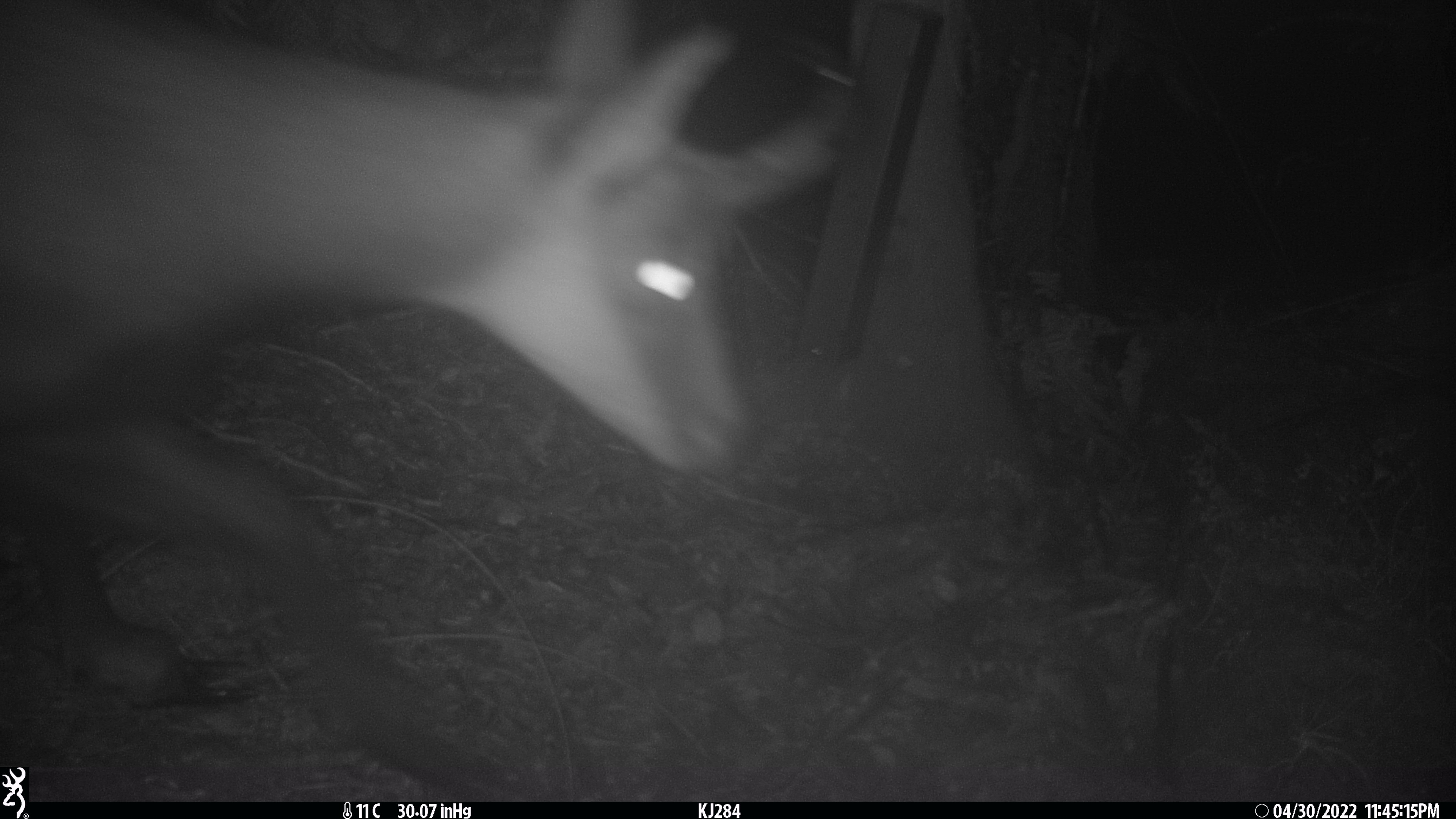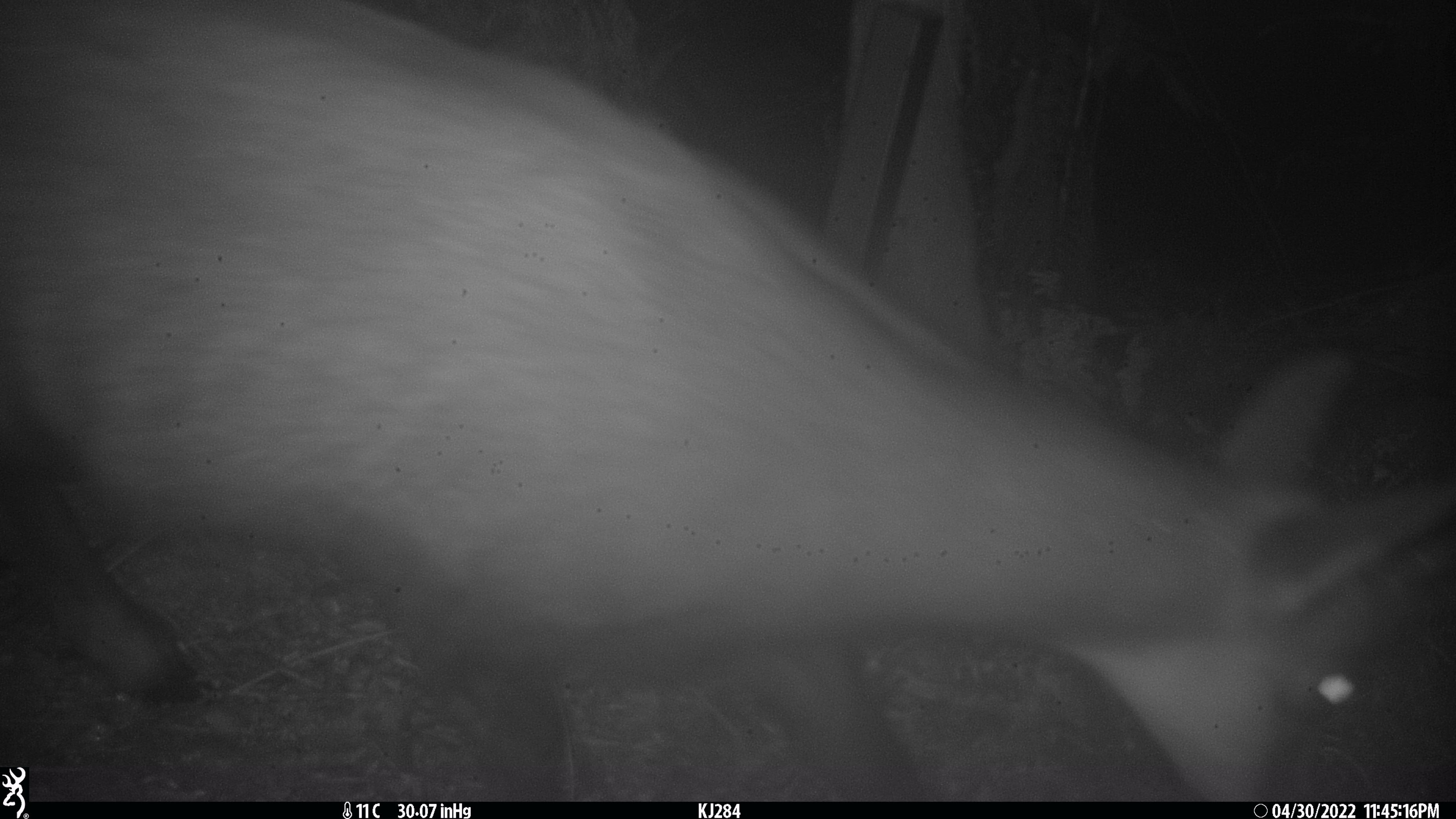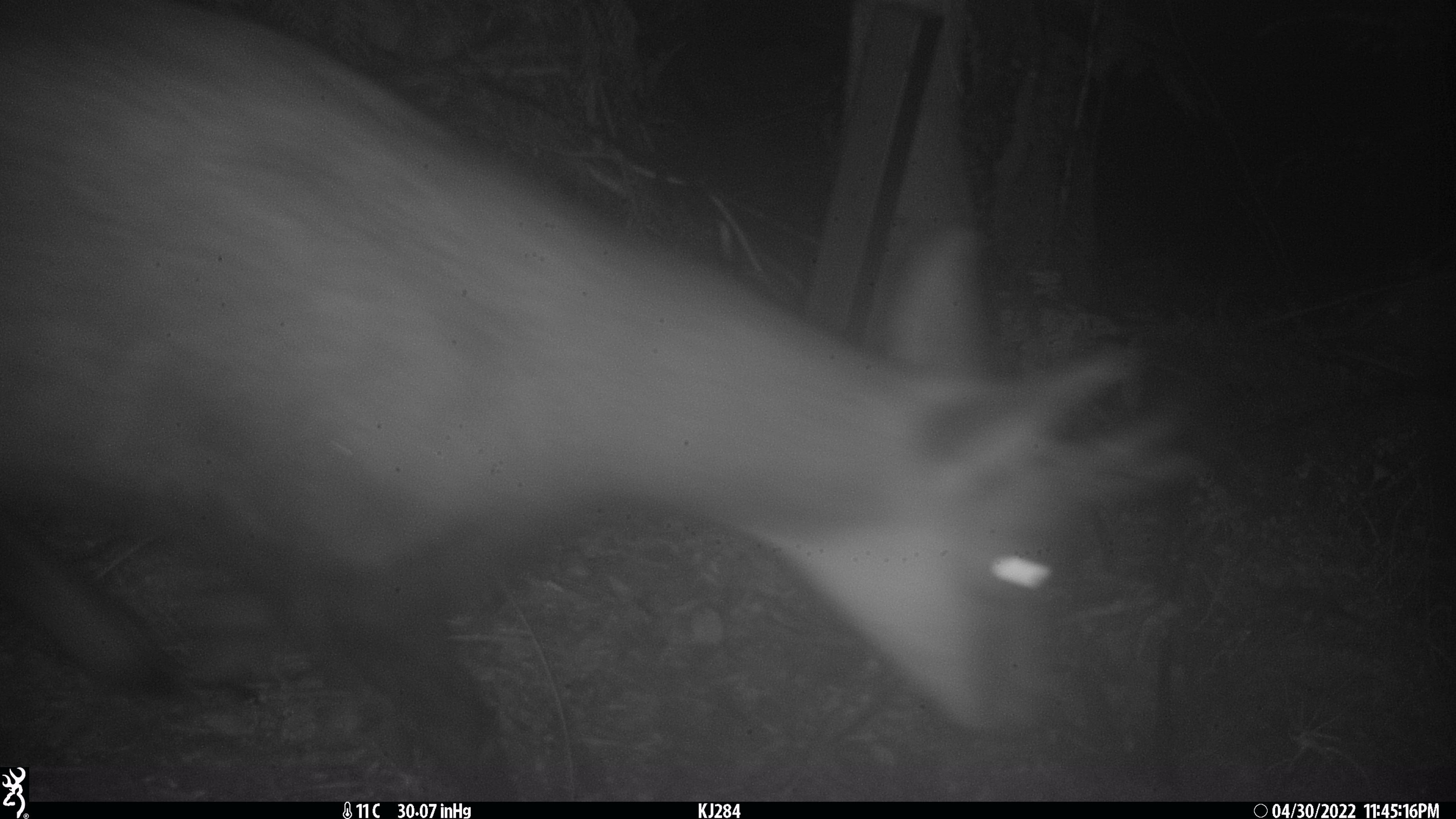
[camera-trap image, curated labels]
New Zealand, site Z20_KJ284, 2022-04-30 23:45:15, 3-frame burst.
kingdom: Animalia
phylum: Chordata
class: Mammalia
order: Artiodactyla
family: Bovidae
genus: Rupicapra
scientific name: Rupicapra rupicapra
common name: alpine chamois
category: chamois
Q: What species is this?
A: Chamois (alpine chamois) (Rupicapra rupicapra).